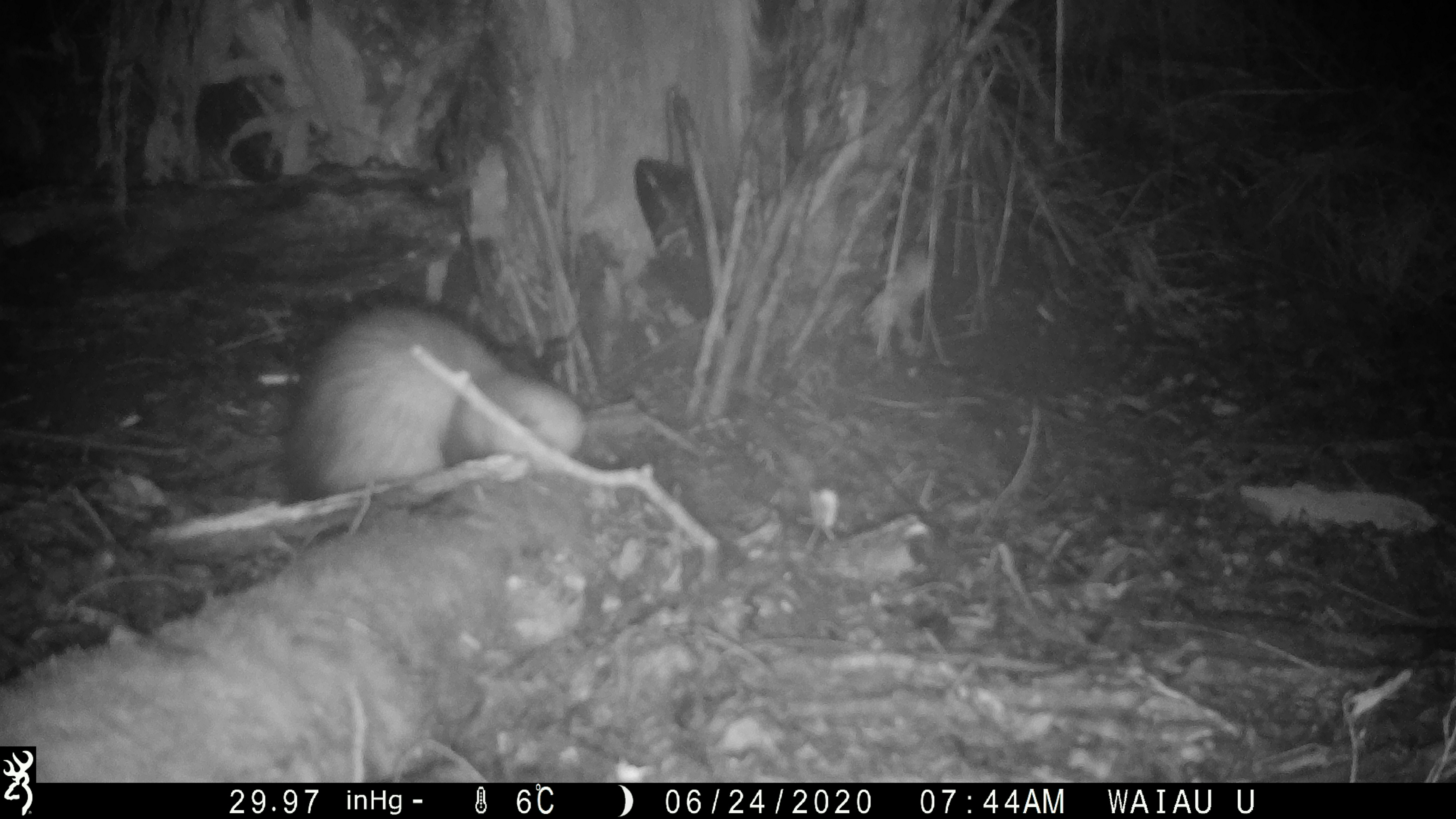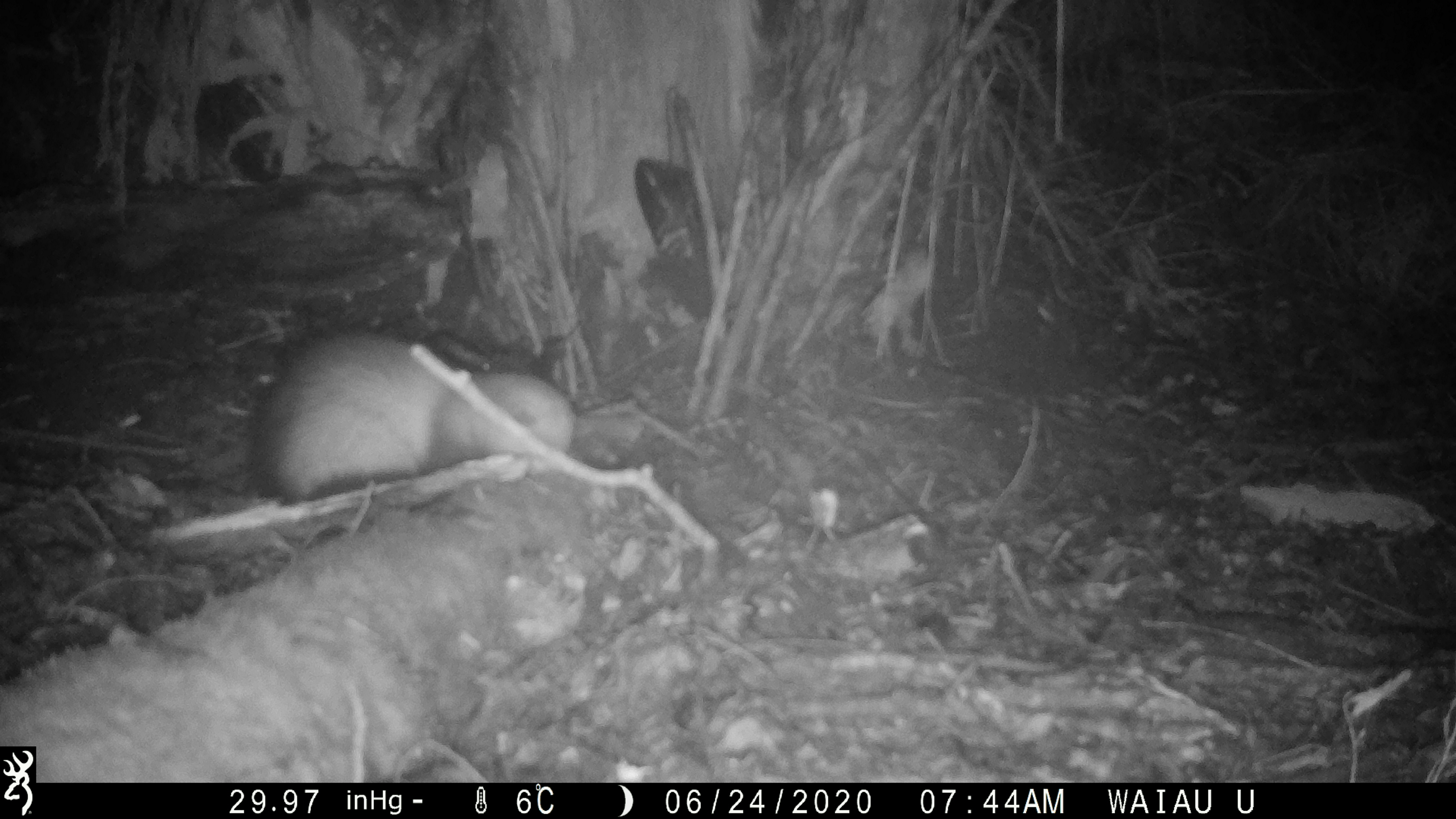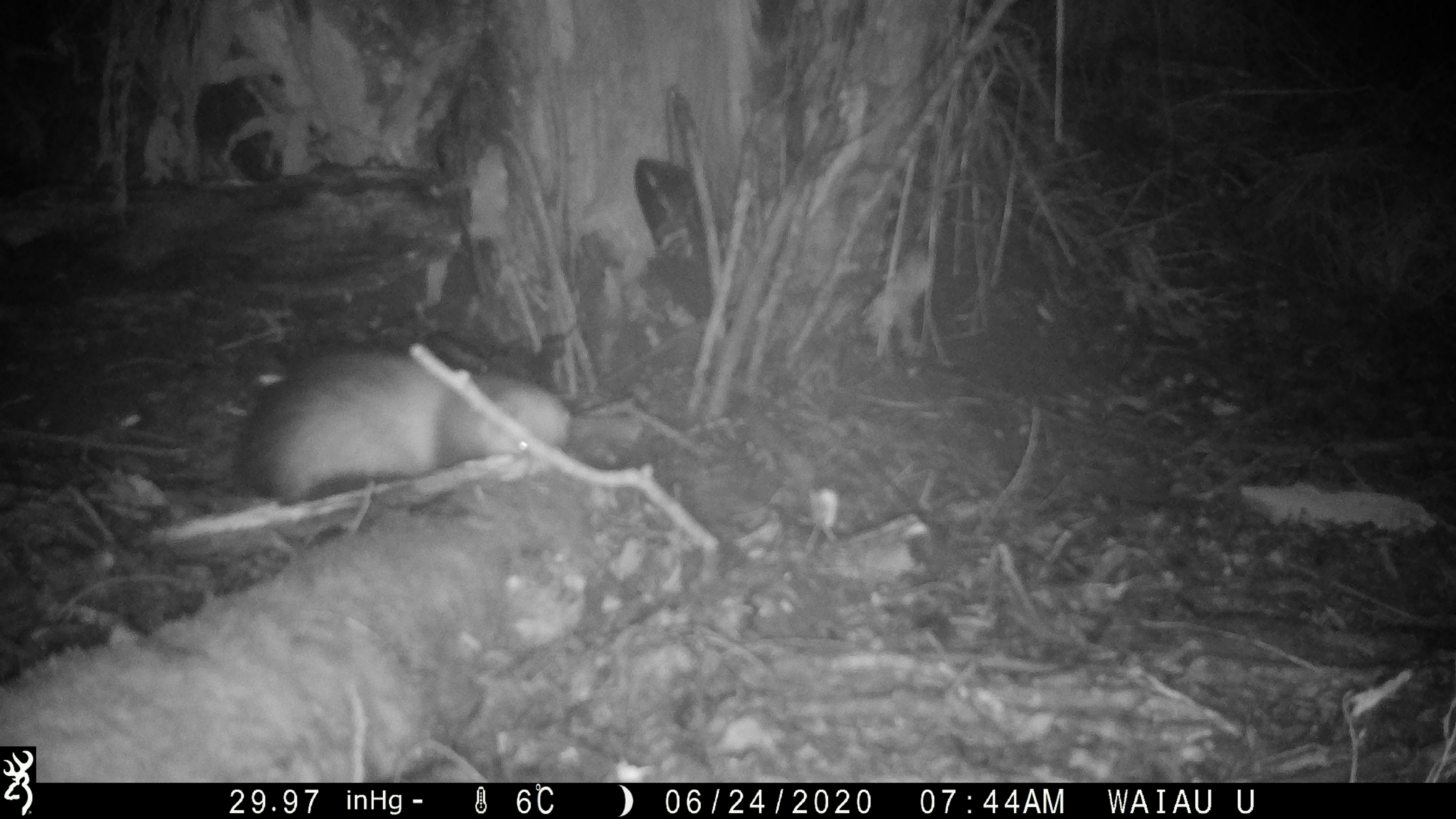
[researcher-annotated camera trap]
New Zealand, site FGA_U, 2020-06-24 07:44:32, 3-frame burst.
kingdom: Animalia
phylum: Chordata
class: Mammalia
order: Carnivora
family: Mustelidae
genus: Mustela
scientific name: Mustela furo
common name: ferret